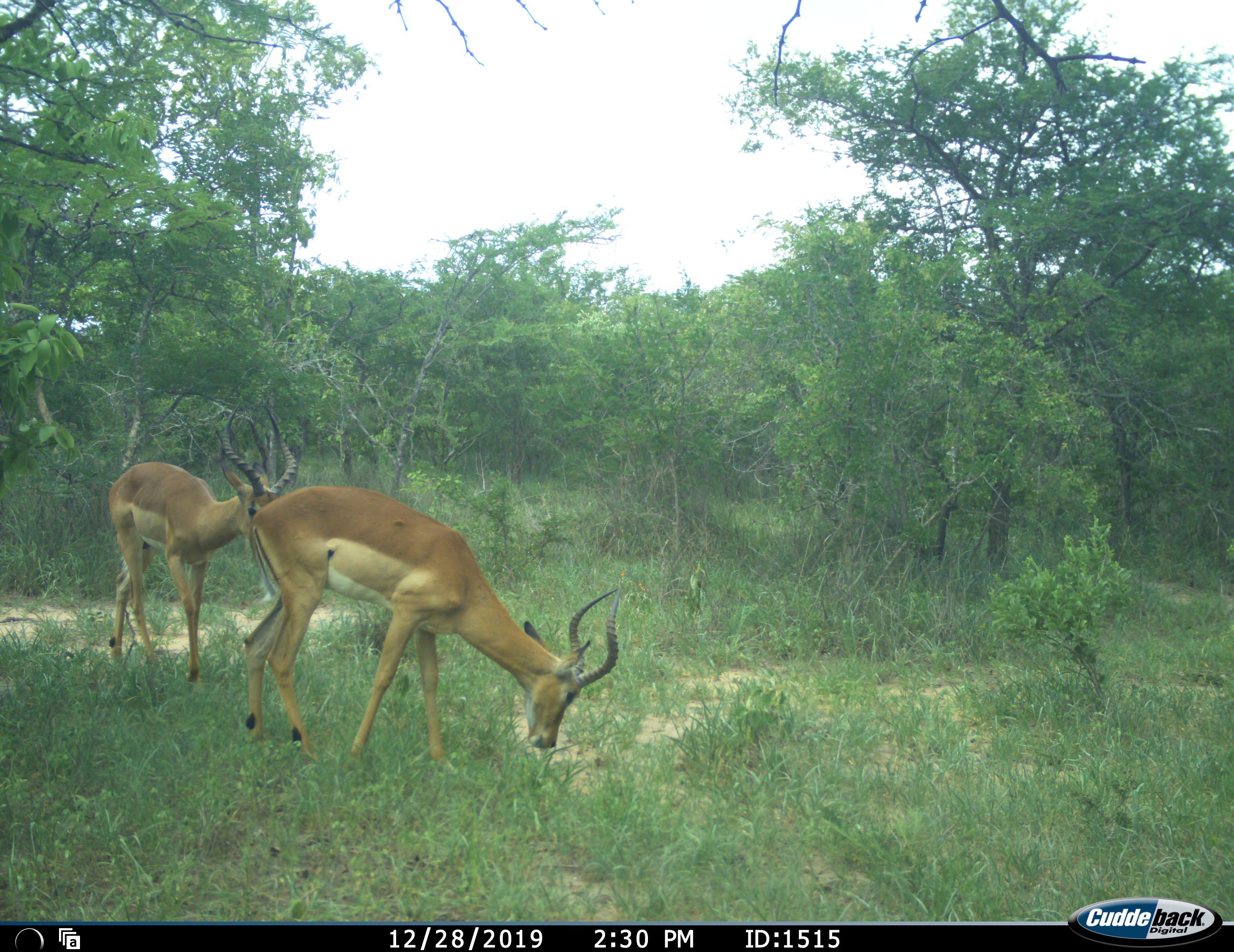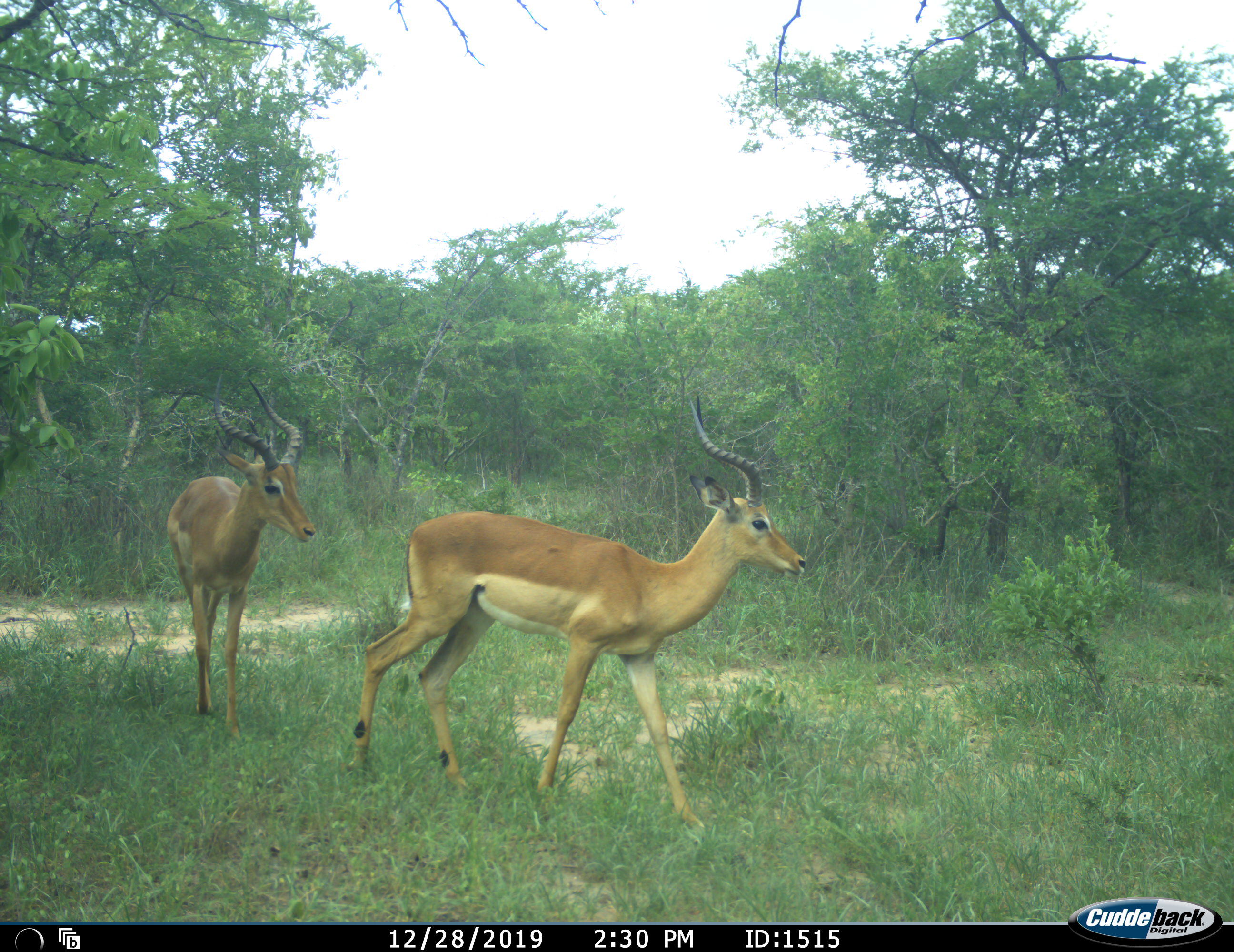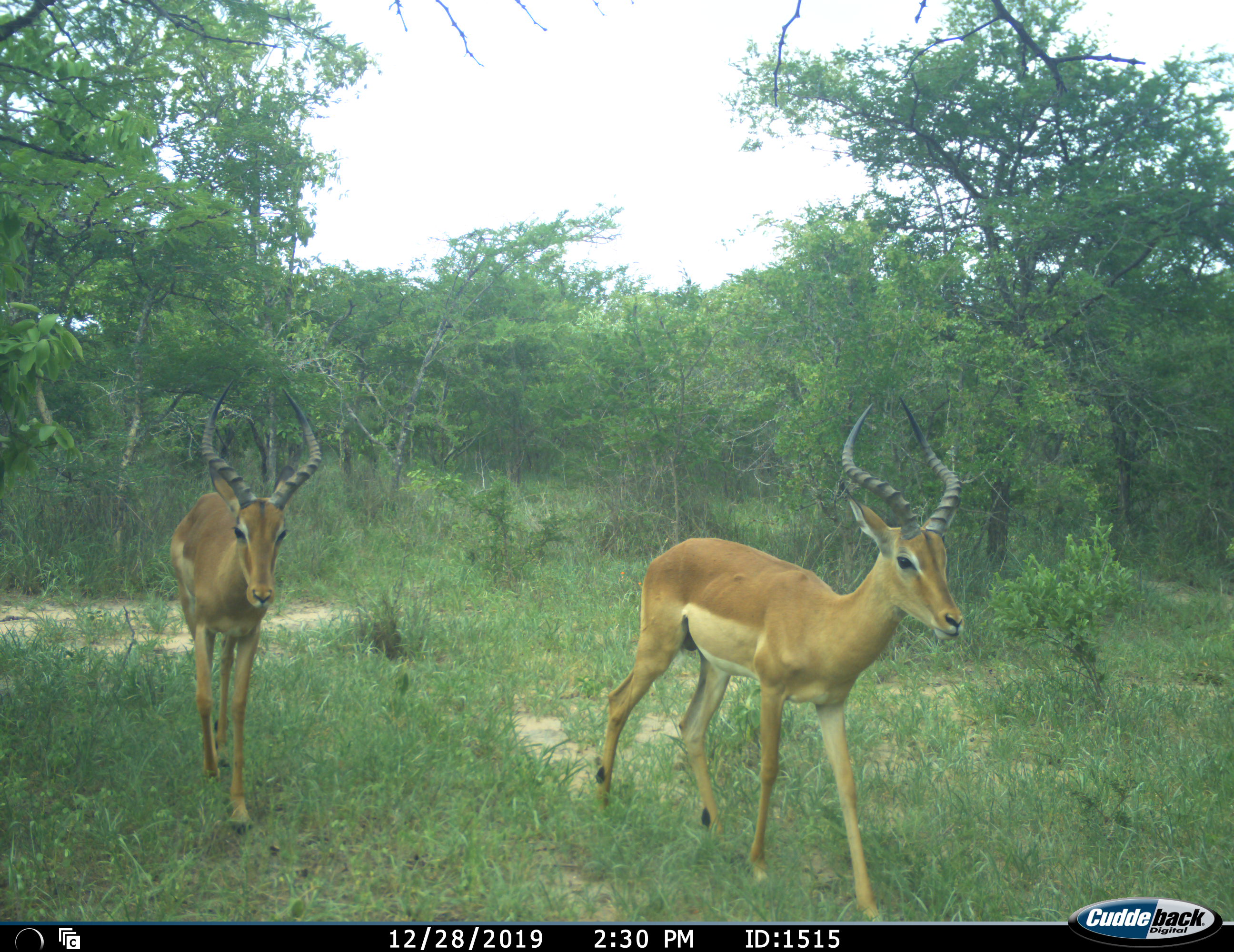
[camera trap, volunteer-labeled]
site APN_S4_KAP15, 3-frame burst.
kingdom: Animalia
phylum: Chordata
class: Mammalia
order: Artiodactyla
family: Bovidae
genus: Aepyceros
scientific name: Aepyceros melampus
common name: impala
Impala (Aepyceros melampus), count 2. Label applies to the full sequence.